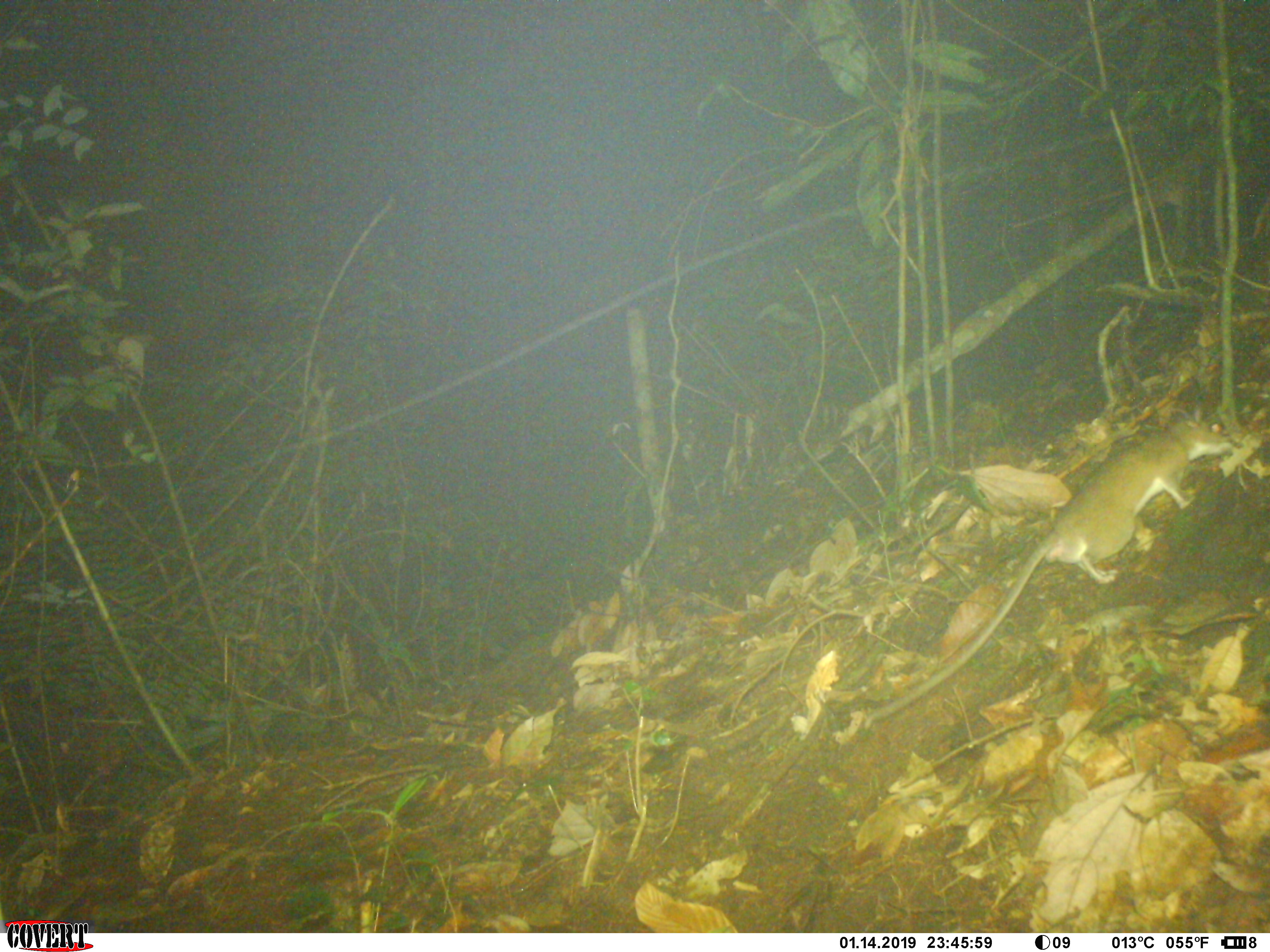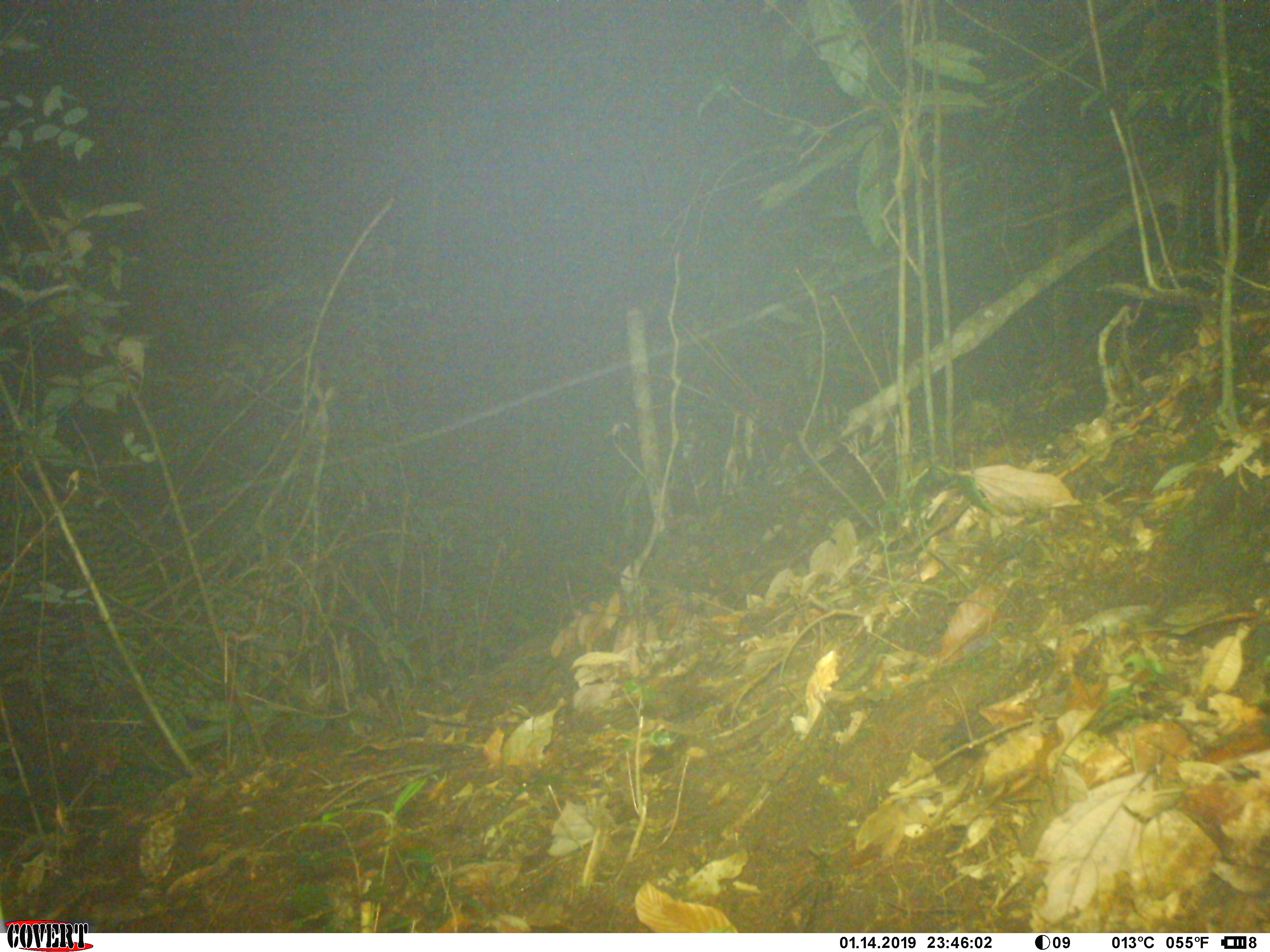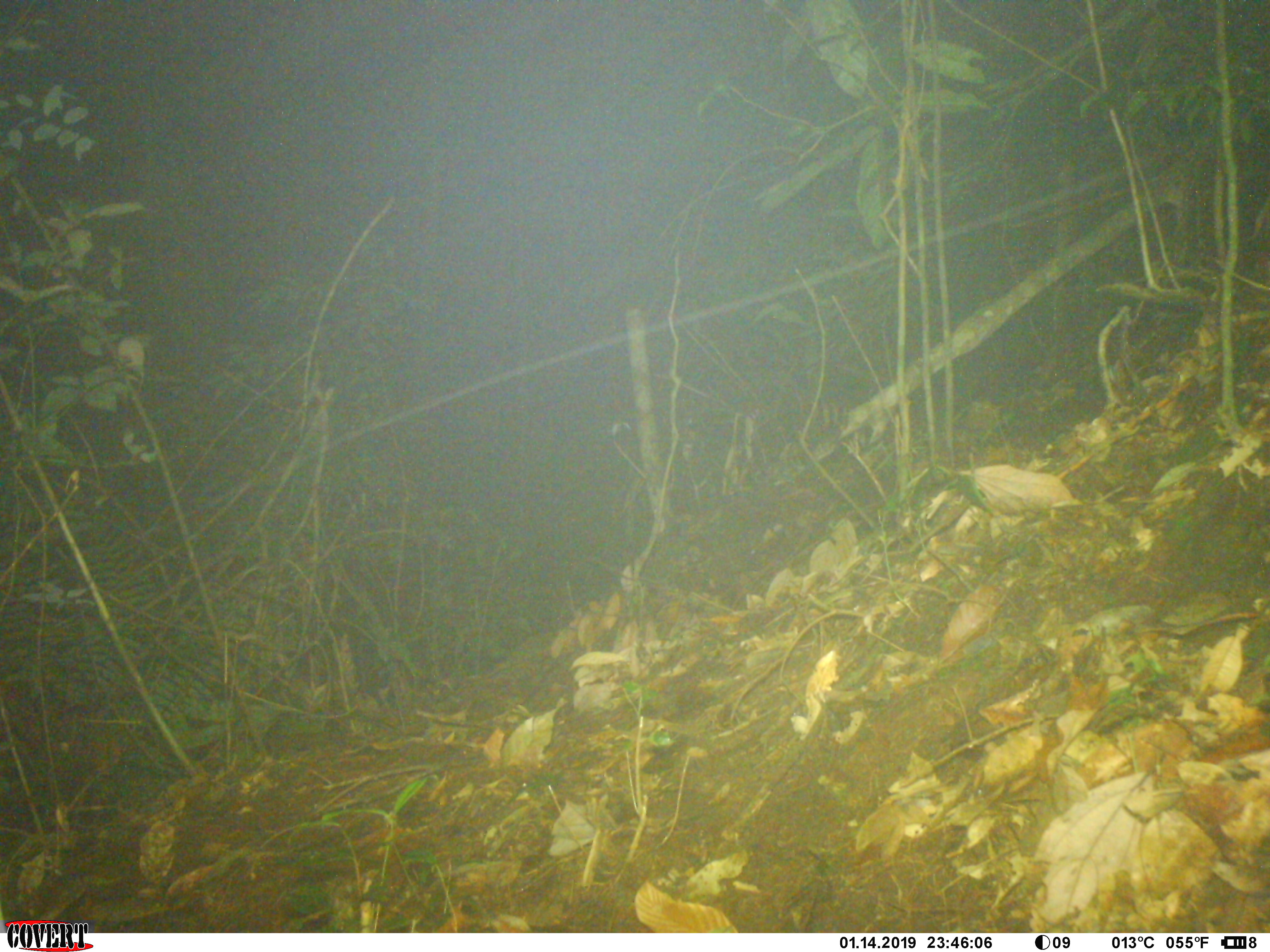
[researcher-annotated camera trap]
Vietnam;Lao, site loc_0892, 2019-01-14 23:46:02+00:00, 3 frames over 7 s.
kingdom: Animalia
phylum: Chordata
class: Mammalia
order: Rodentia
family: Muridae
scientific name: Muridae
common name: old-world mice and rats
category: unidentified murid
Unidentified murid (old-world mice and rats) (Muridae). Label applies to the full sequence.